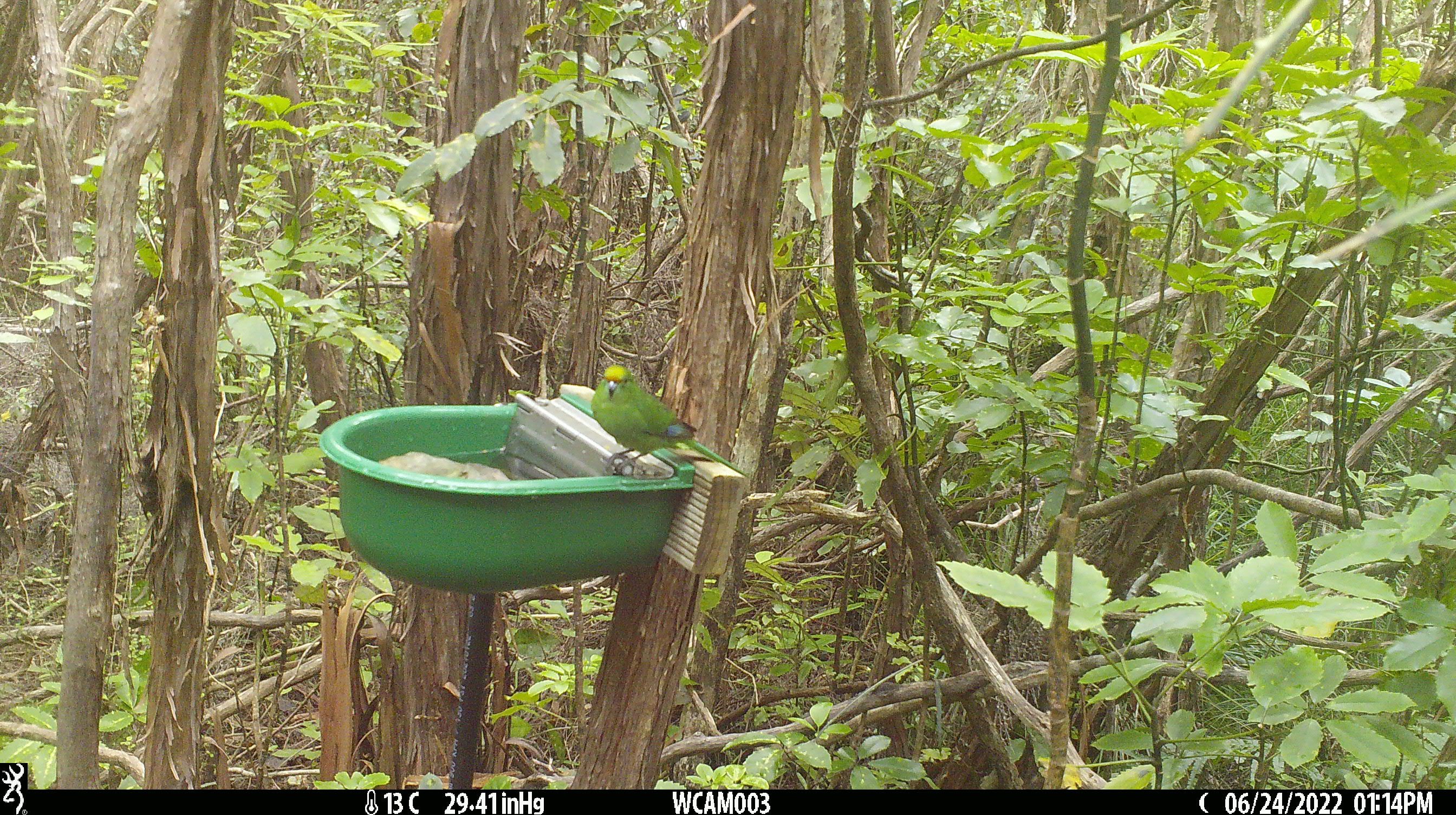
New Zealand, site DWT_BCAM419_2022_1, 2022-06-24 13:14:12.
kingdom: Animalia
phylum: Chordata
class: Aves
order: Psittaciformes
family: Psittaculidae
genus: Cyanoramphus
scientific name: Cyanoramphus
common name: parakeet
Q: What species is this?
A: Parakeet (Cyanoramphus).